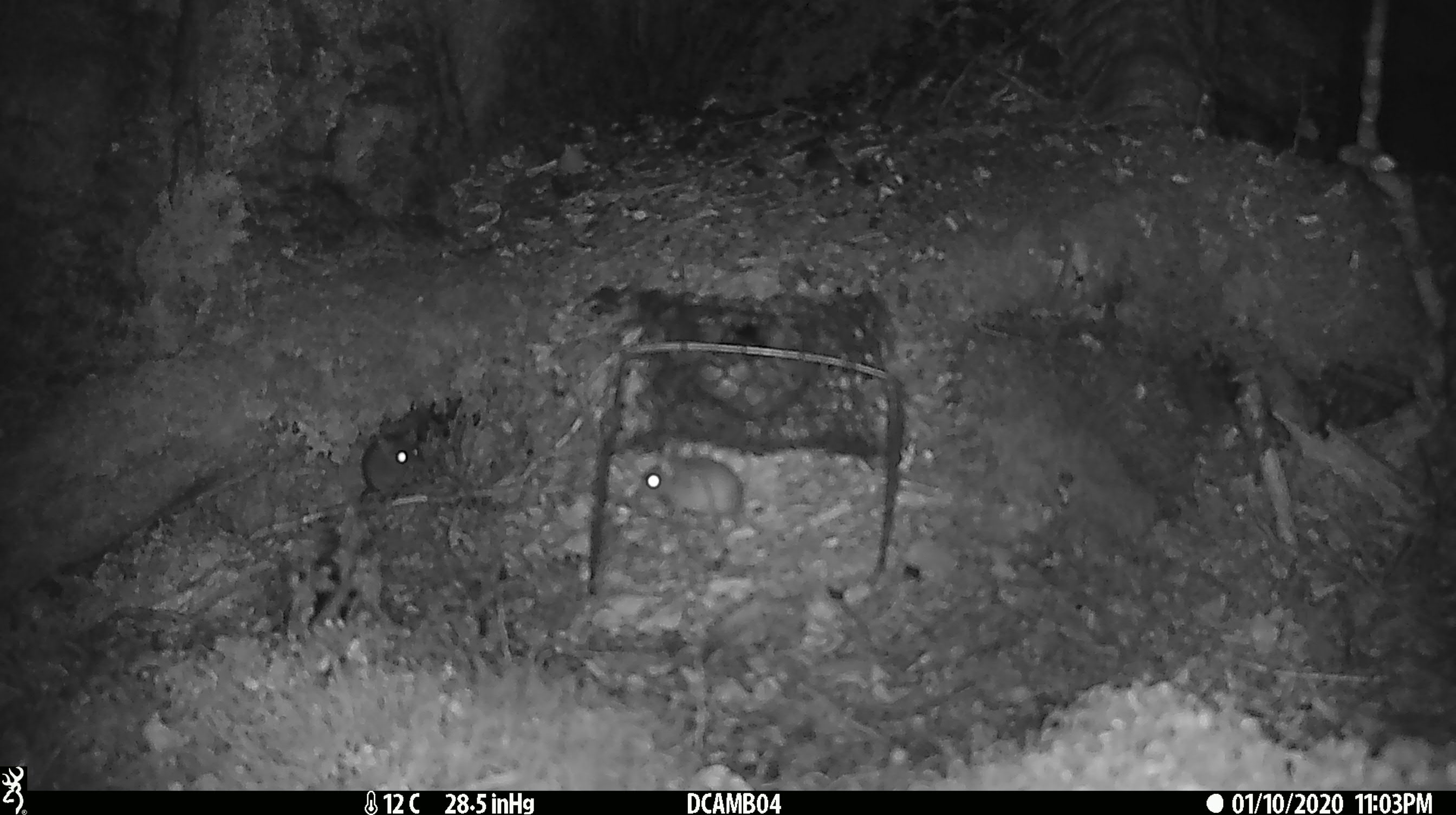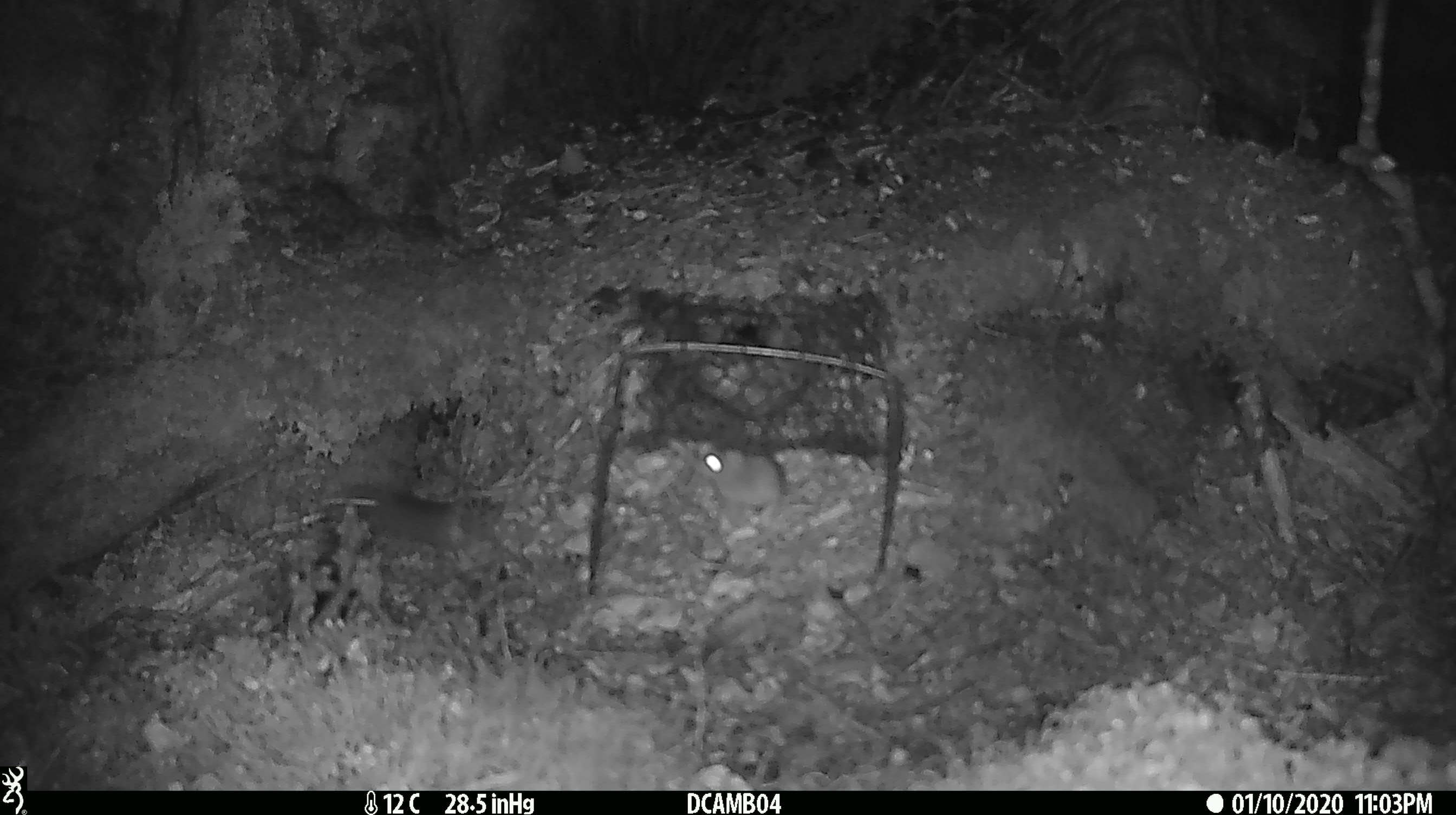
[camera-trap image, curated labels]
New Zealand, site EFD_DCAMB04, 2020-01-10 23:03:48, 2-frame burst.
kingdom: Animalia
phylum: Chordata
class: Mammalia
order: Rodentia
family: Muridae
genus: Mus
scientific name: Mus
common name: mouse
Mouse (Mus).